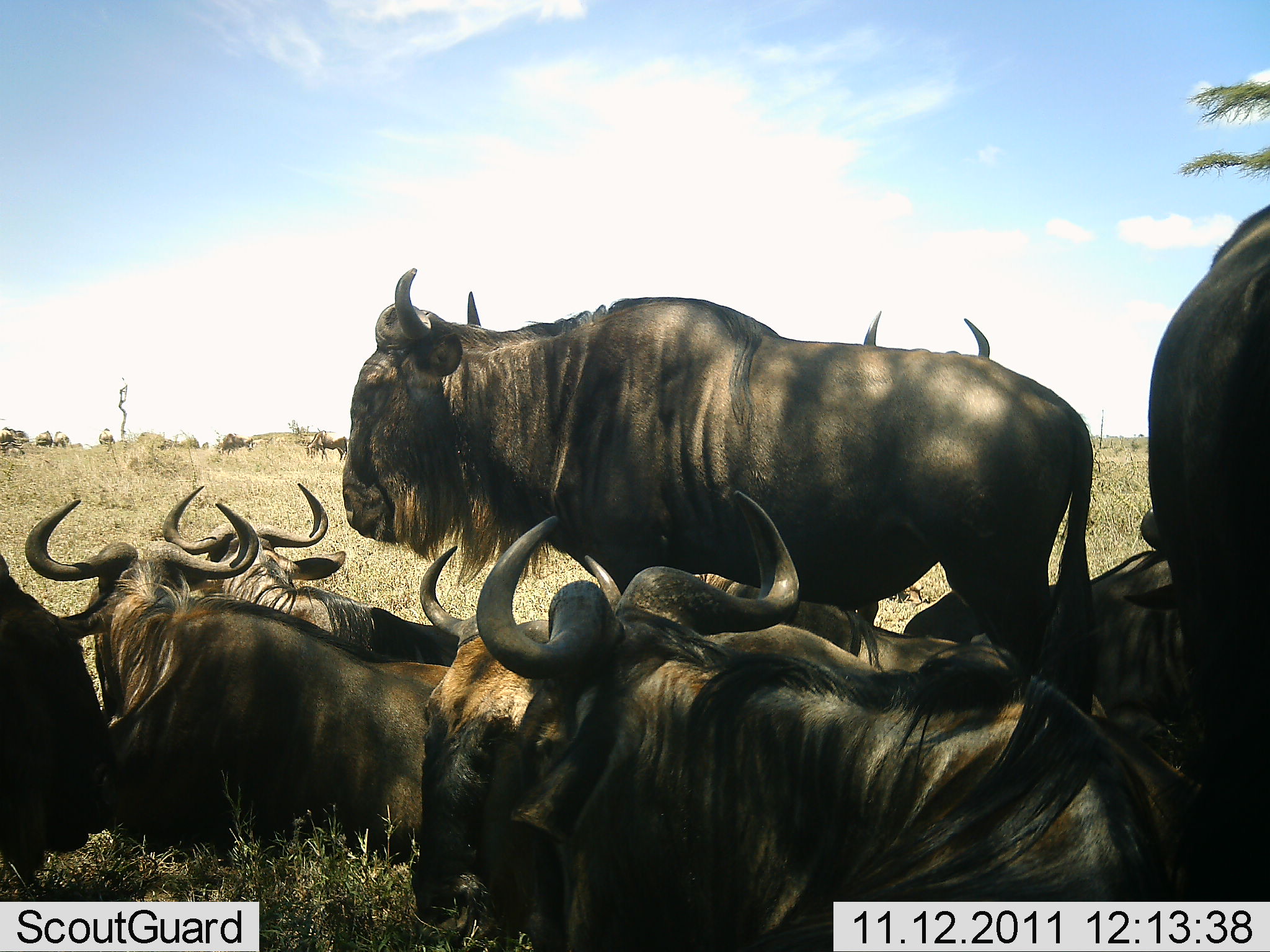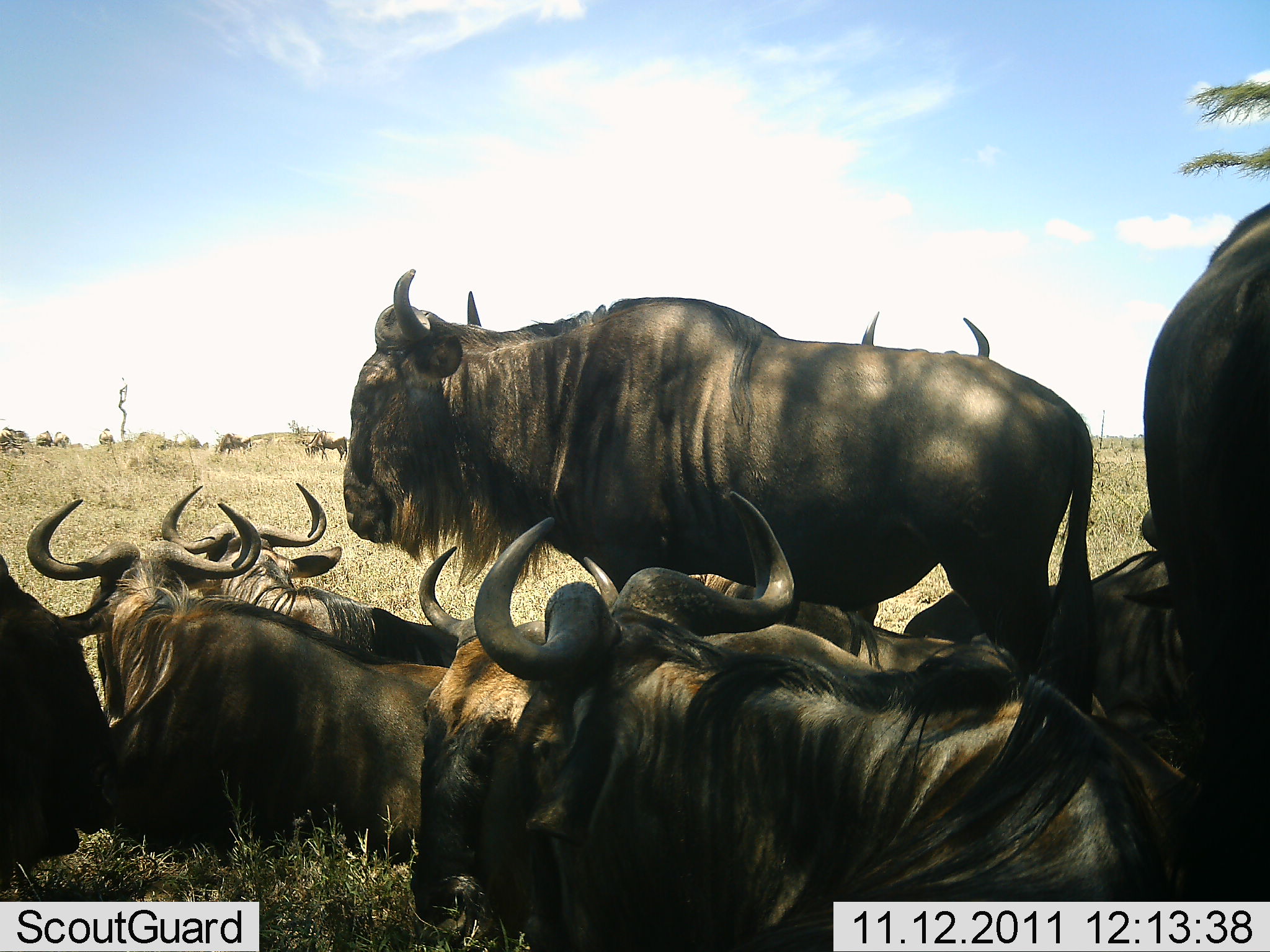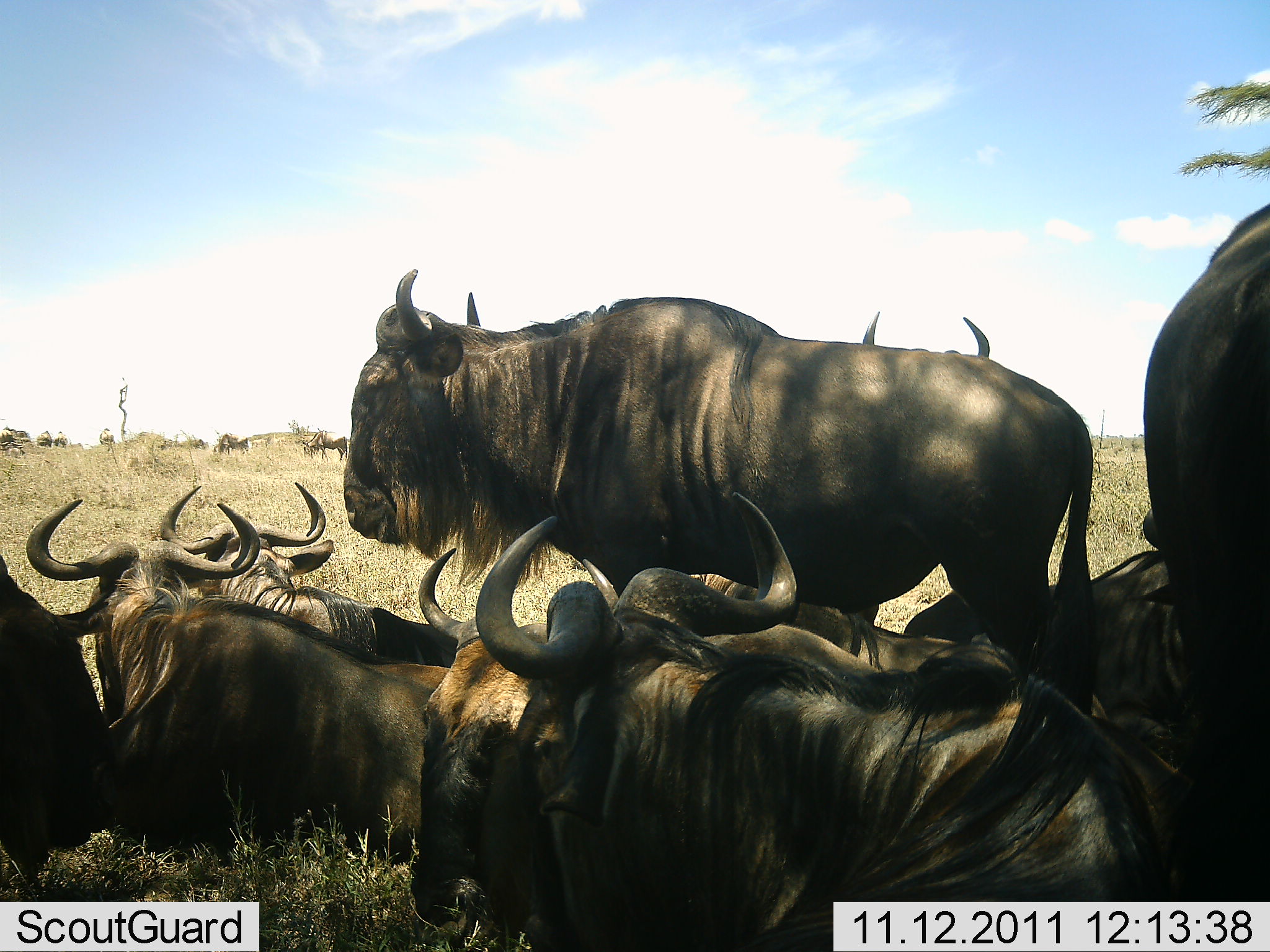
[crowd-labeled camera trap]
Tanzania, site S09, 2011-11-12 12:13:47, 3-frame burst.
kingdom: Animalia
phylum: Chordata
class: Mammalia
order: Artiodactyla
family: Bovidae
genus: Connochaetes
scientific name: Connochaetes taurinus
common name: blue wildebeest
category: wildebeest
Wildebeest (blue wildebeest) (Connochaetes taurinus), count 10. Behavior (volunteer vote fractions): standing 67%, resting 100%, moving 8%, interacting 8%. Young present (vote fraction): 8%. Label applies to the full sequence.